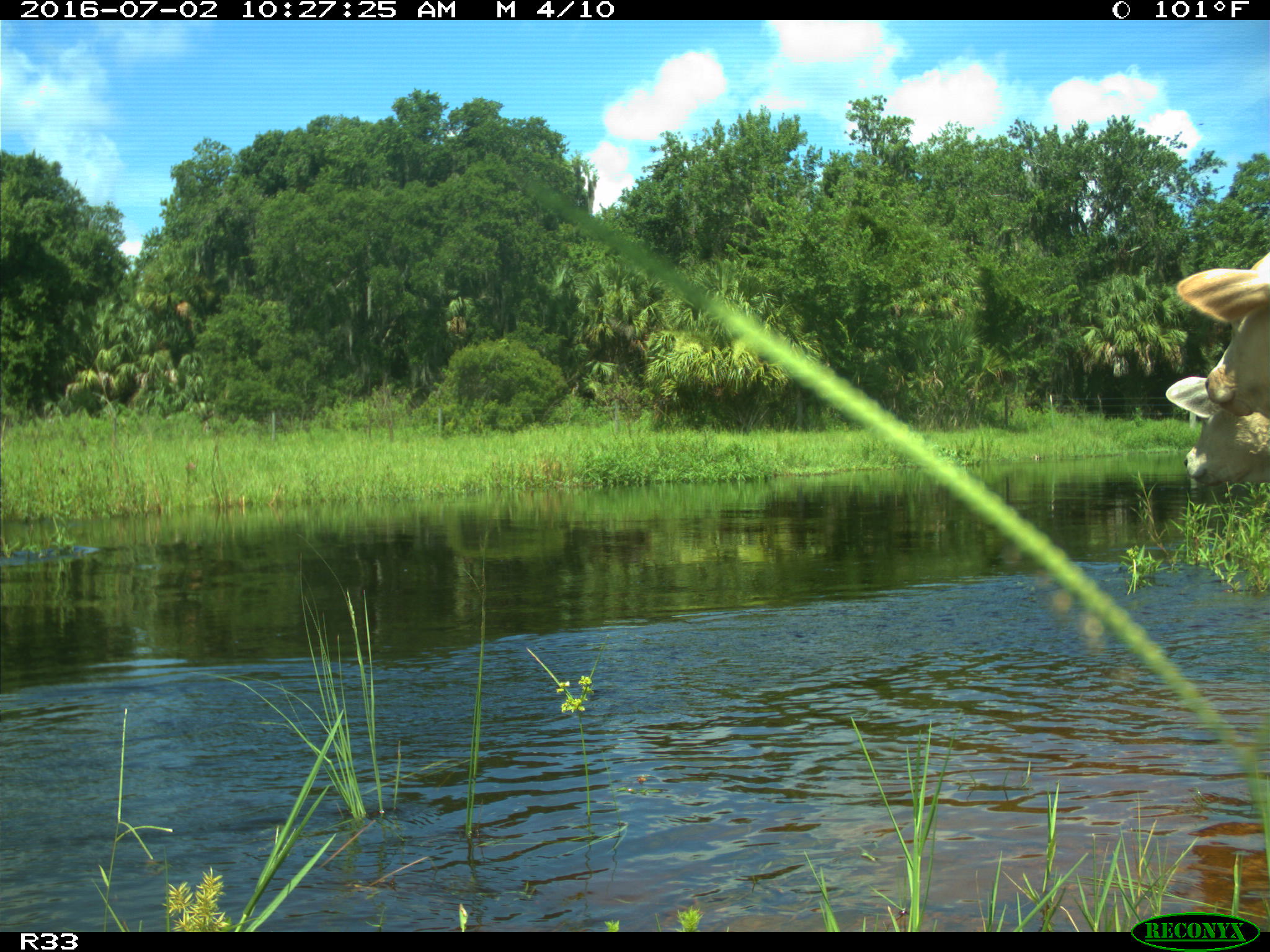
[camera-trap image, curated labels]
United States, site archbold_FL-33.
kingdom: Animalia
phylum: Chordata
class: Mammalia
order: Artiodactyla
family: Bovidae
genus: Bos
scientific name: Bos taurus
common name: domestic cow